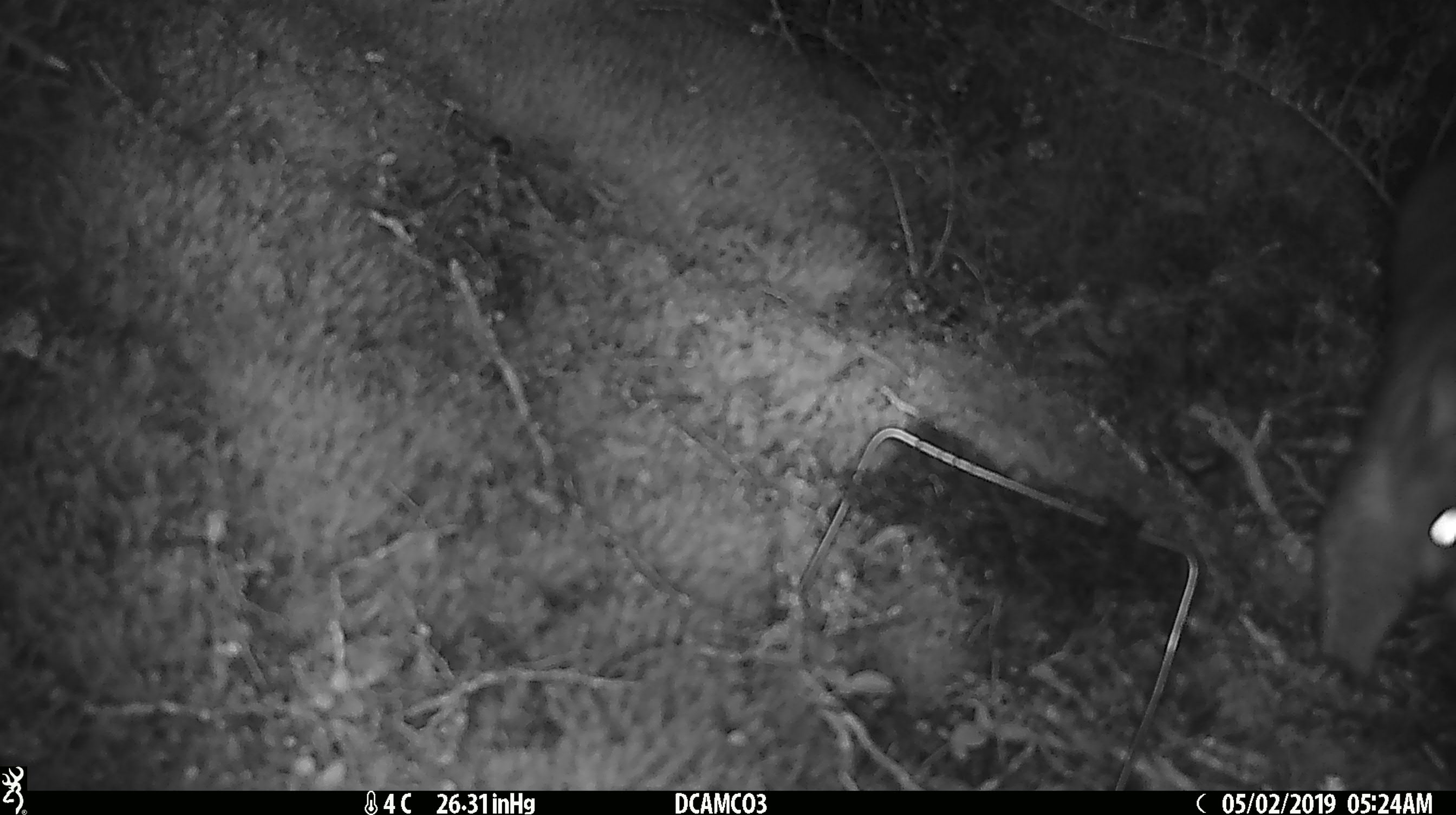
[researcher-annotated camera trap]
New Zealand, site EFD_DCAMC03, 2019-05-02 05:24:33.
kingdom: Animalia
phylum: Chordata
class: Mammalia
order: Diprotodontia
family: Phalangeridae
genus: Trichosurus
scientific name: Trichosurus vulpecula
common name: common brushtail possum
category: possum